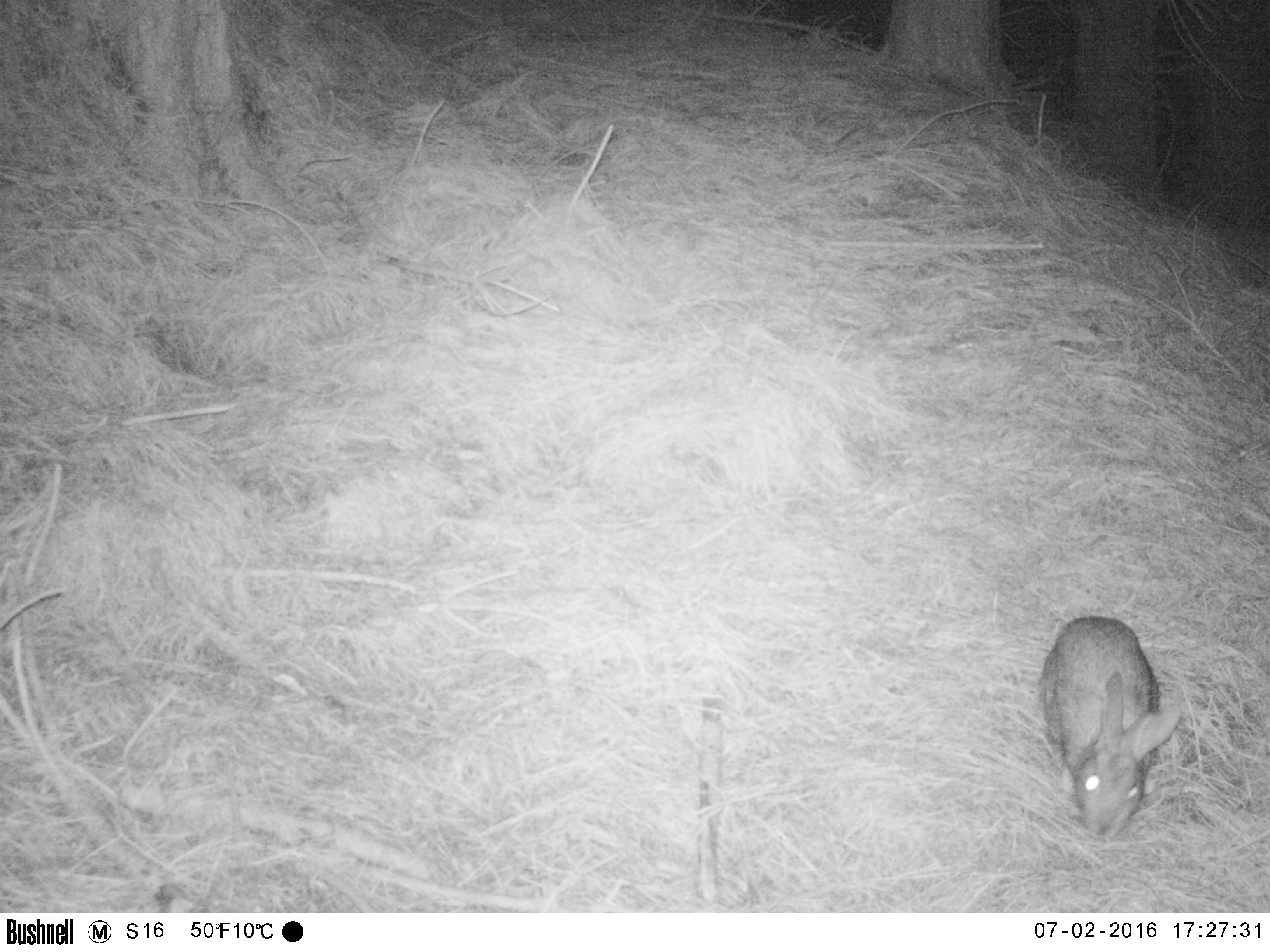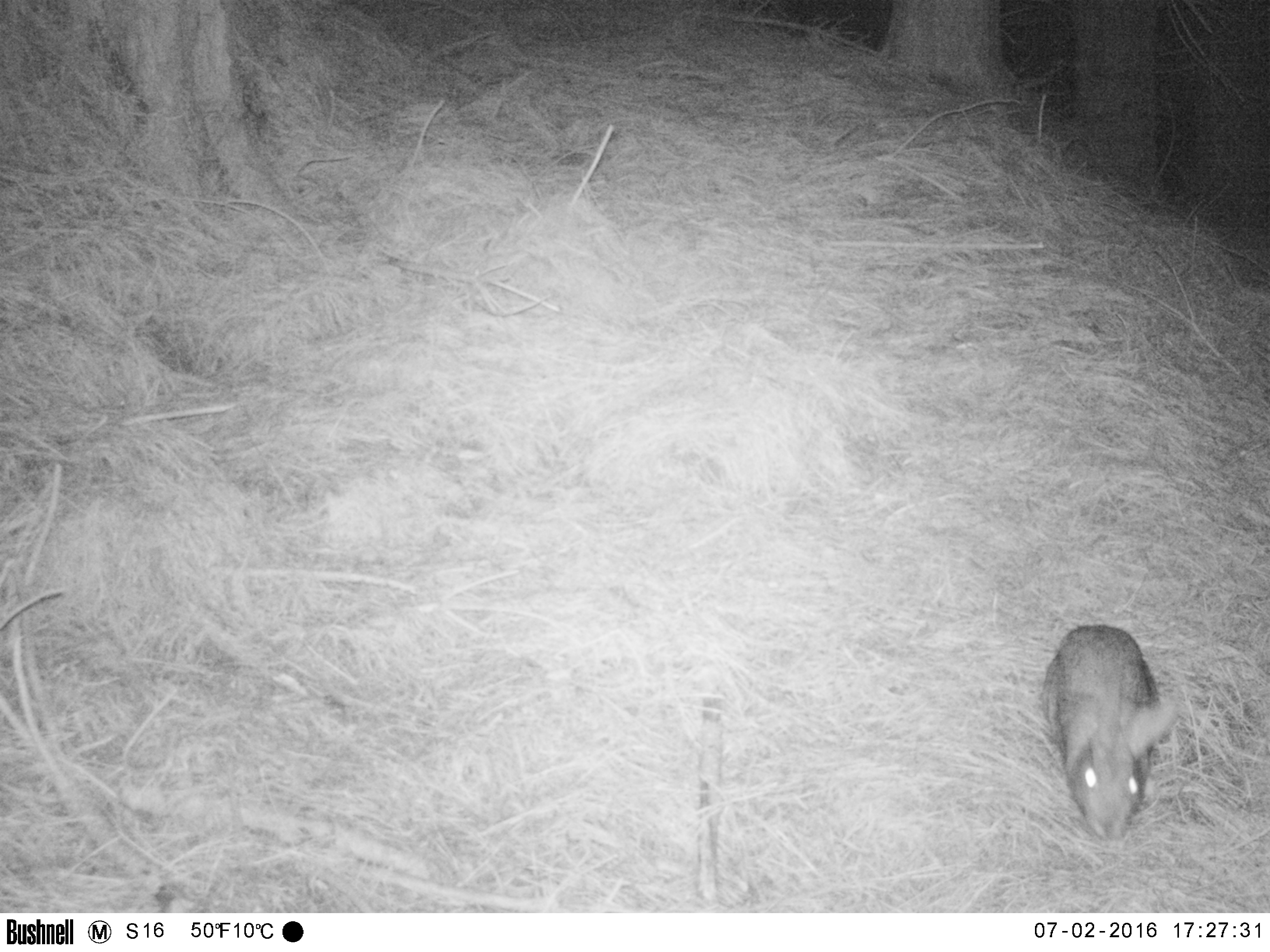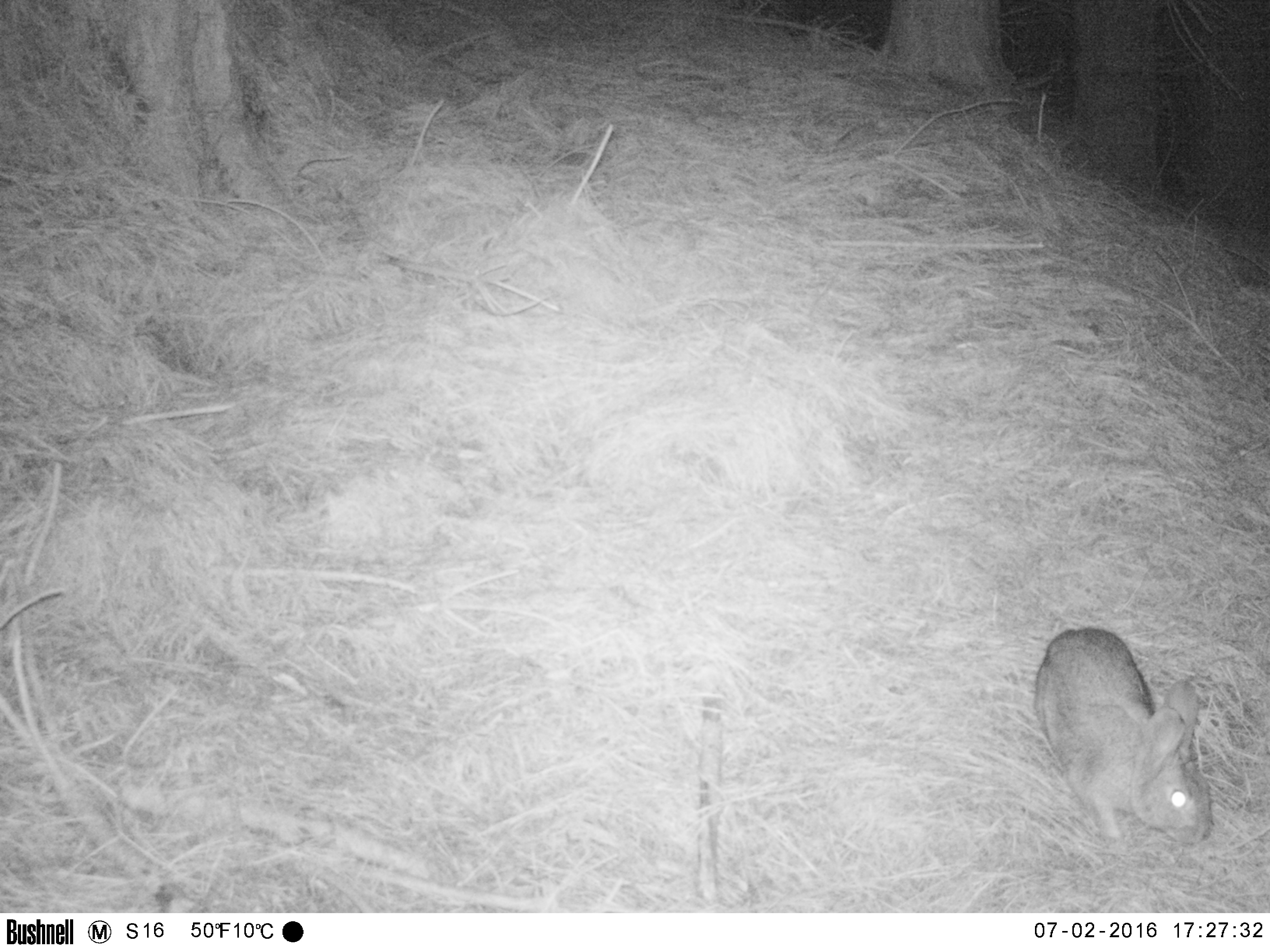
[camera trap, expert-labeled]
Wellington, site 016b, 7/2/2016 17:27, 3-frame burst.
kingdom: Animalia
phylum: Chordata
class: Mammalia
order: Lagomorpha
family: Leporidae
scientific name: Leporidae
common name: rabbit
Rabbit (Leporidae).